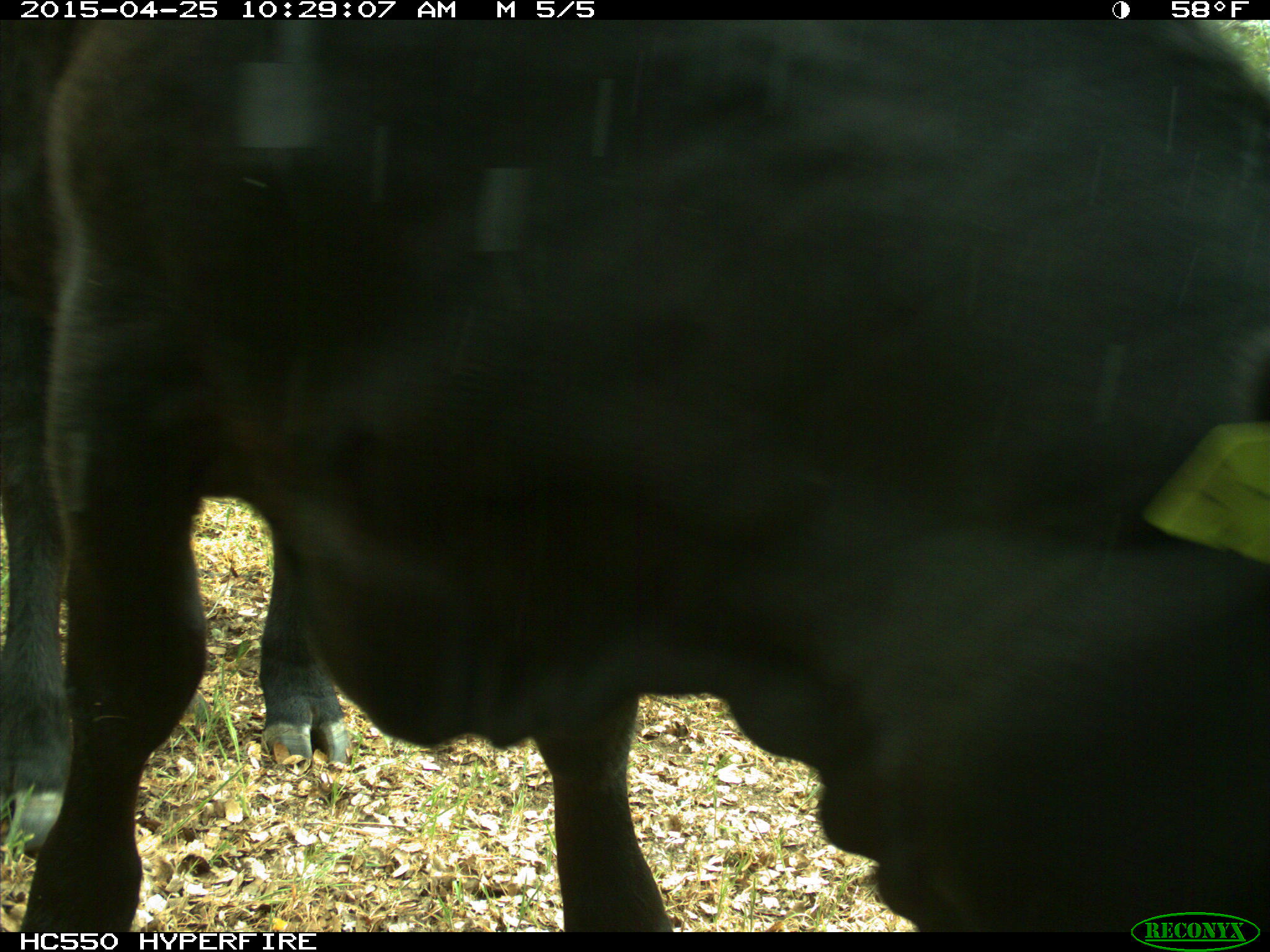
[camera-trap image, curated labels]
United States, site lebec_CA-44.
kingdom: Animalia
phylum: Chordata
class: Mammalia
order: Artiodactyla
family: Suidae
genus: Sus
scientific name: Sus scrofa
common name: wild boar